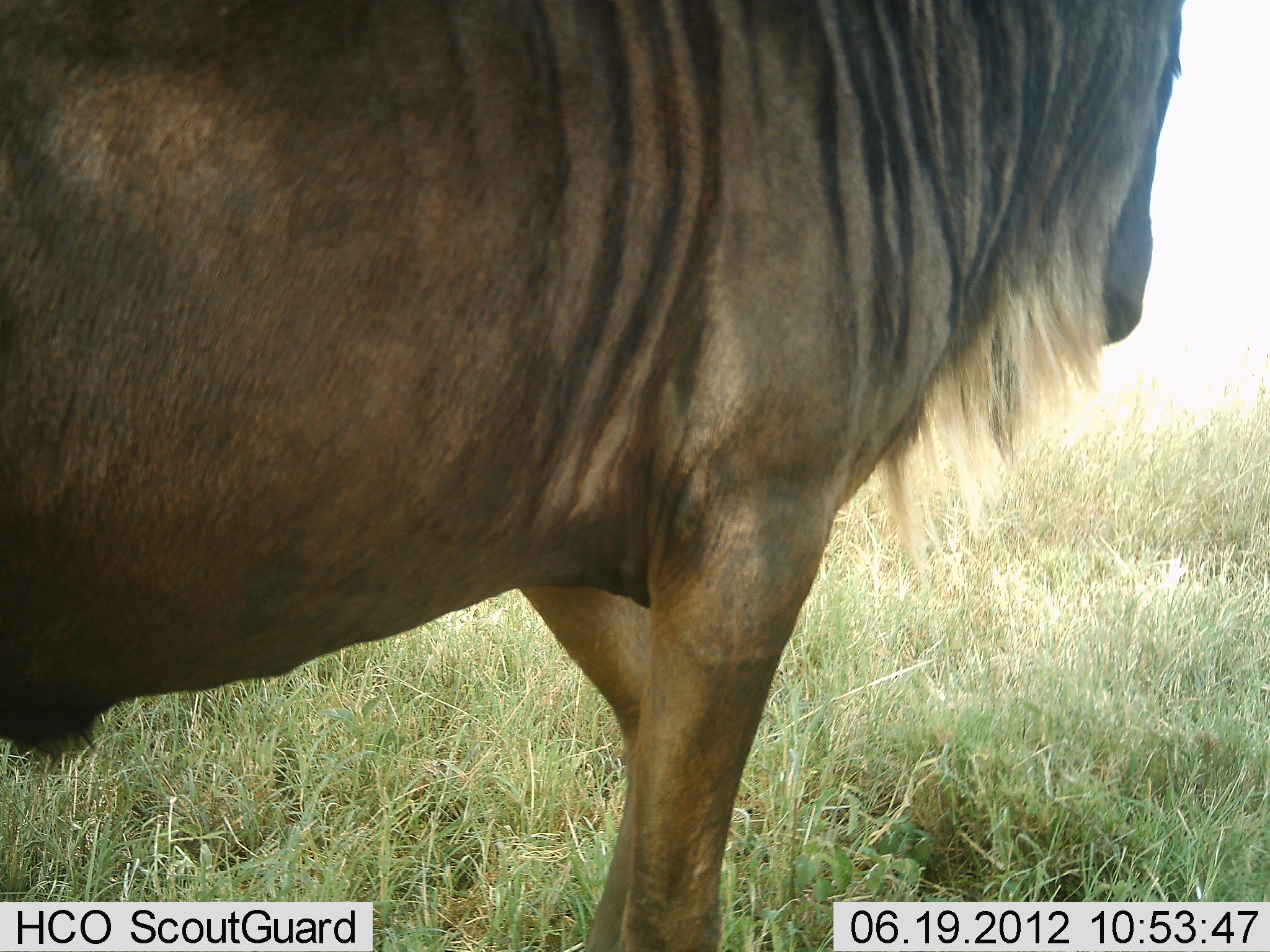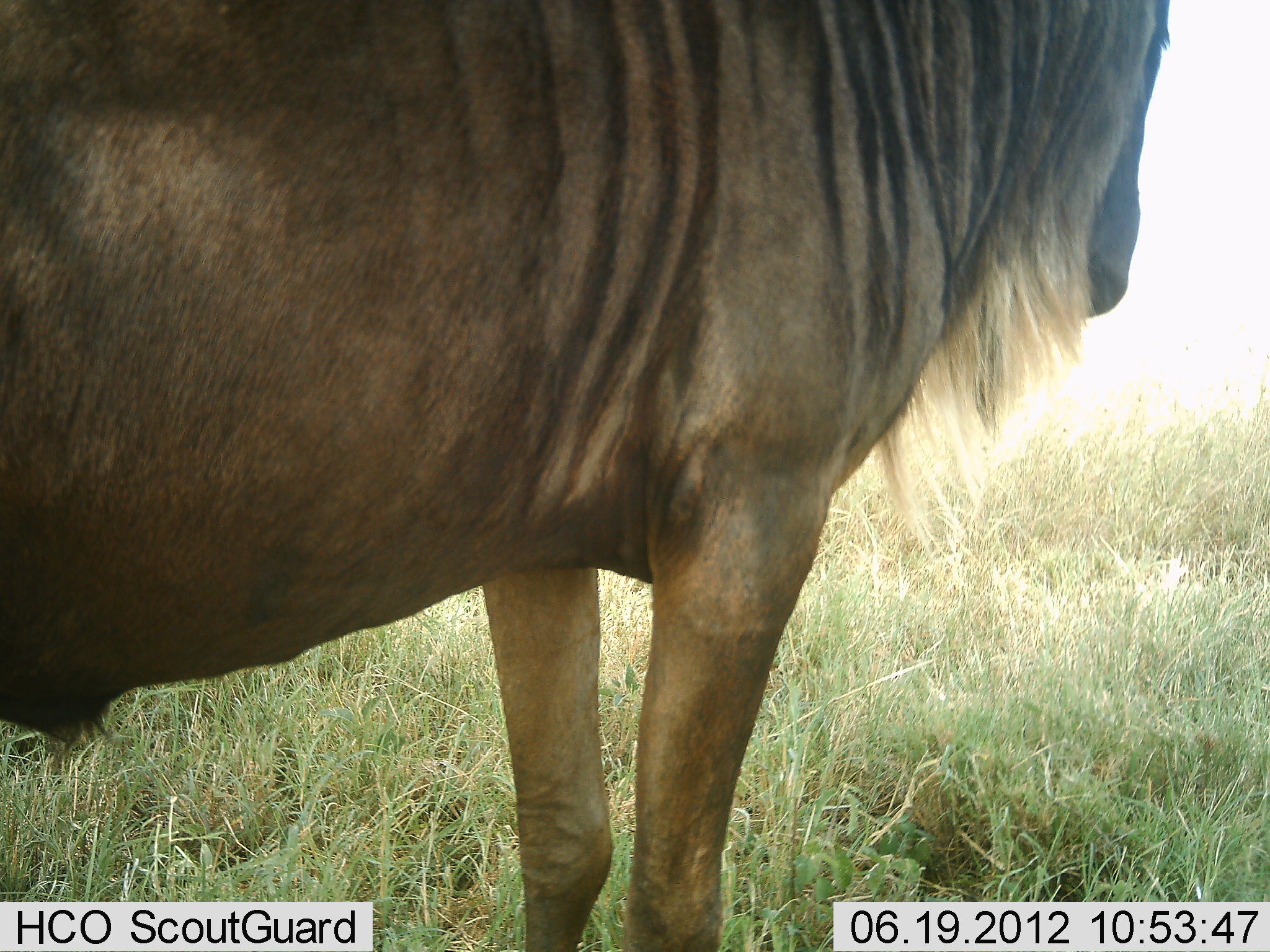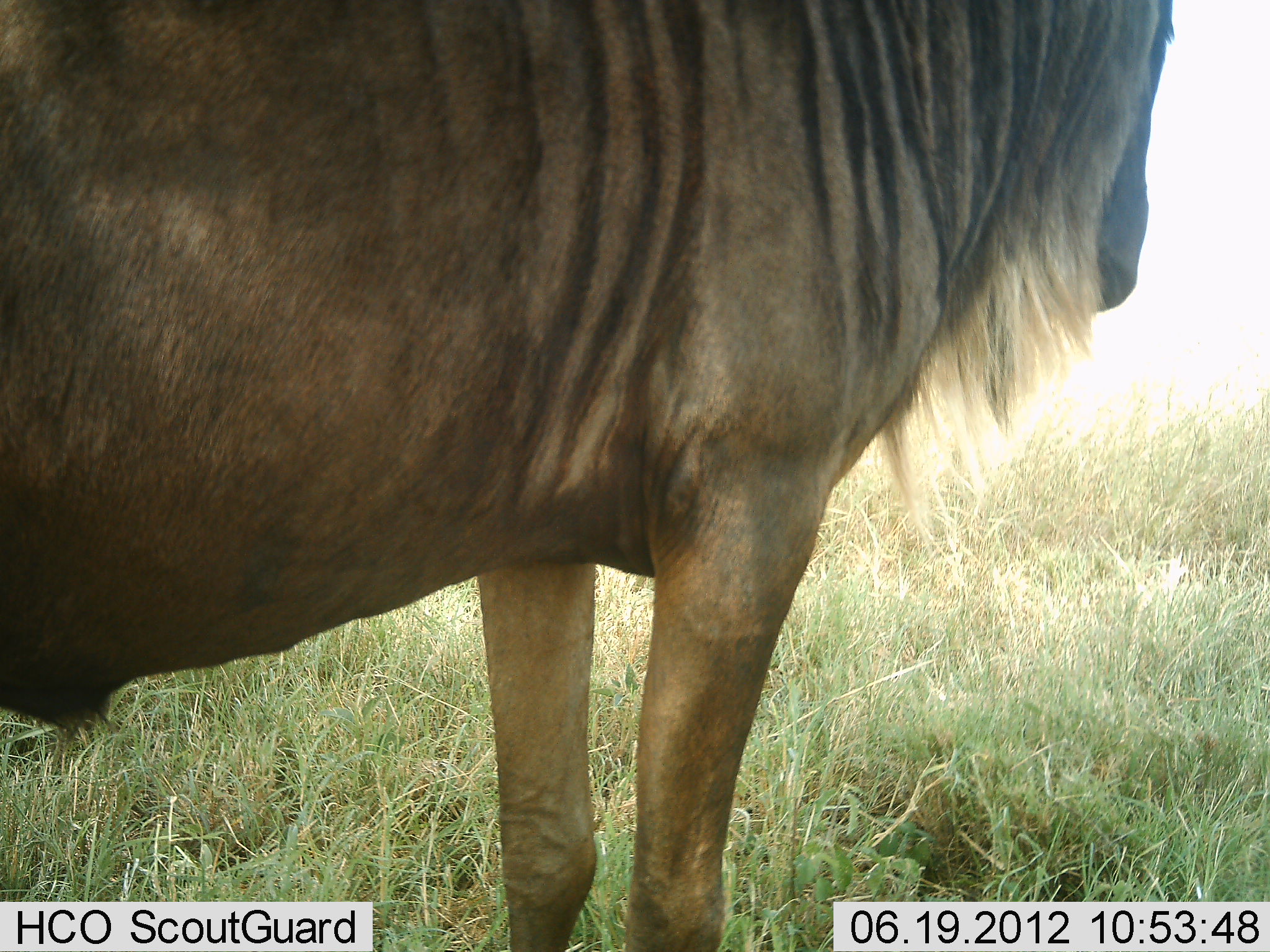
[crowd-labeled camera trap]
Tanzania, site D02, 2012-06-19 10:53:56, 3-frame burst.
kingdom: Animalia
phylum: Chordata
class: Mammalia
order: Artiodactyla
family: Bovidae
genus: Connochaetes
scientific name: Connochaetes taurinus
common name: blue wildebeest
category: wildebeest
Wildebeest (blue wildebeest) (Connochaetes taurinus), count 1. Behavior (volunteer vote fractions): standing 90%, resting 0%, moving 10%, interacting 0%. Young present (vote fraction): 0%. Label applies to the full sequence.